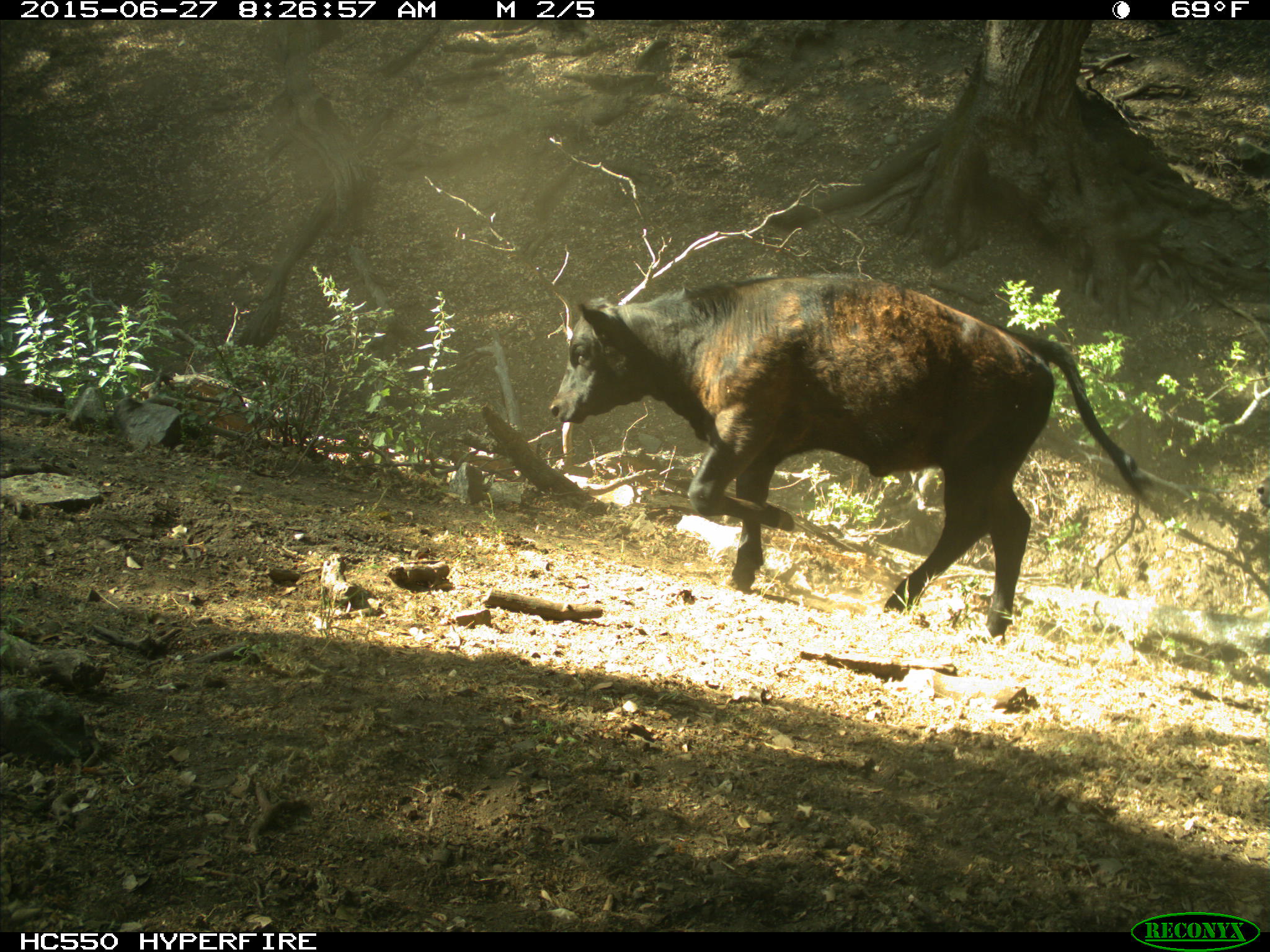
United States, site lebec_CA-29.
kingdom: Animalia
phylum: Chordata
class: Mammalia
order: Artiodactyla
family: Bovidae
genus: Bos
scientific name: Bos taurus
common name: domestic cow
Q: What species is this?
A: Bos taurus (domestic cow).